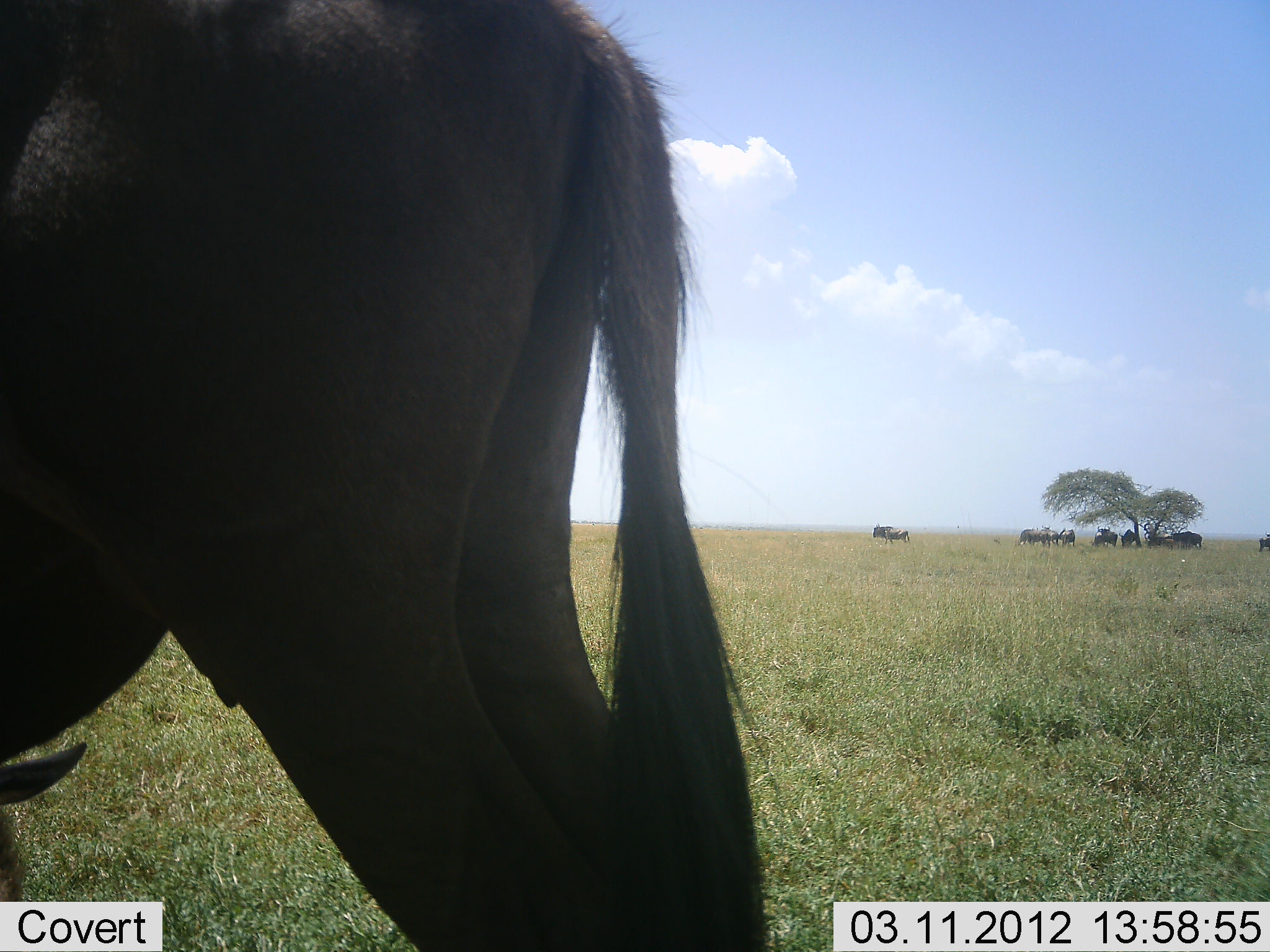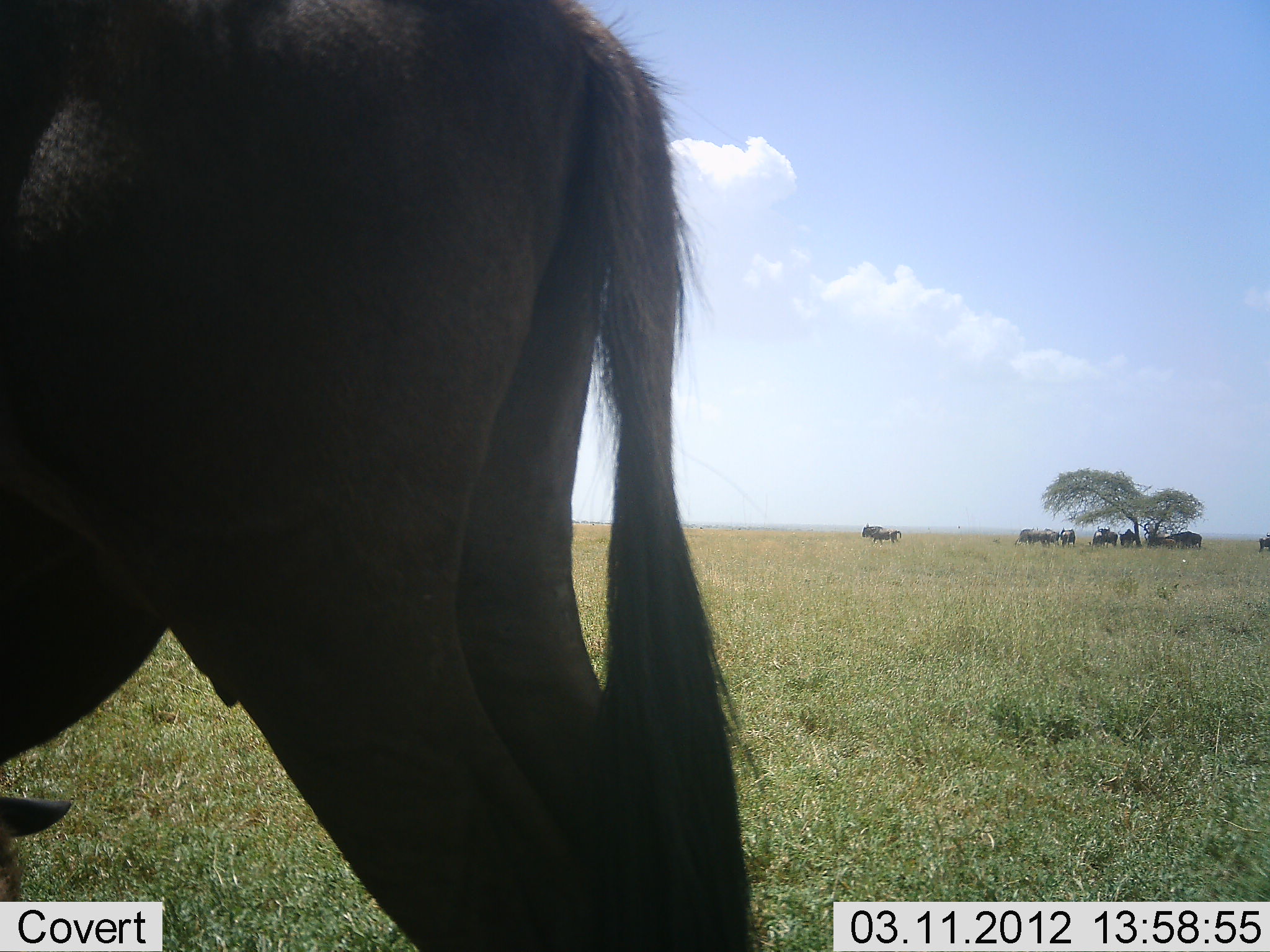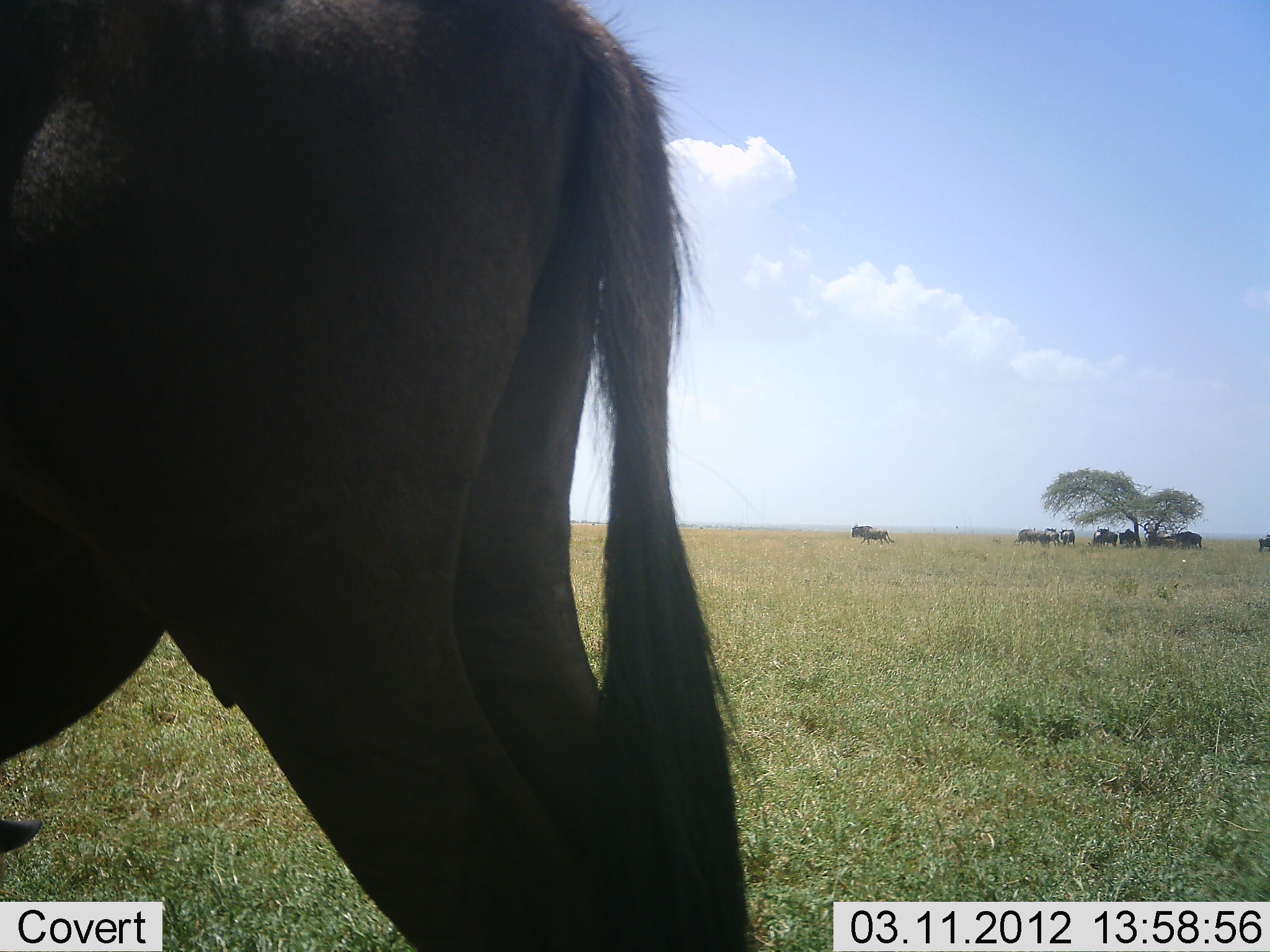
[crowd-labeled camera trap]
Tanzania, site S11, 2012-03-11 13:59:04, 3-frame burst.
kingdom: Animalia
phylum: Chordata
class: Mammalia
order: Artiodactyla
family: Bovidae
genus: Connochaetes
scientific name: Connochaetes taurinus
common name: blue wildebeest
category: wildebeest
Wildebeest (blue wildebeest) (Connochaetes taurinus), count 10. Behavior (volunteer vote fractions): standing 85%, resting 31%, moving 38%, interacting 15%. Young present (vote fraction): 15%. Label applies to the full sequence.